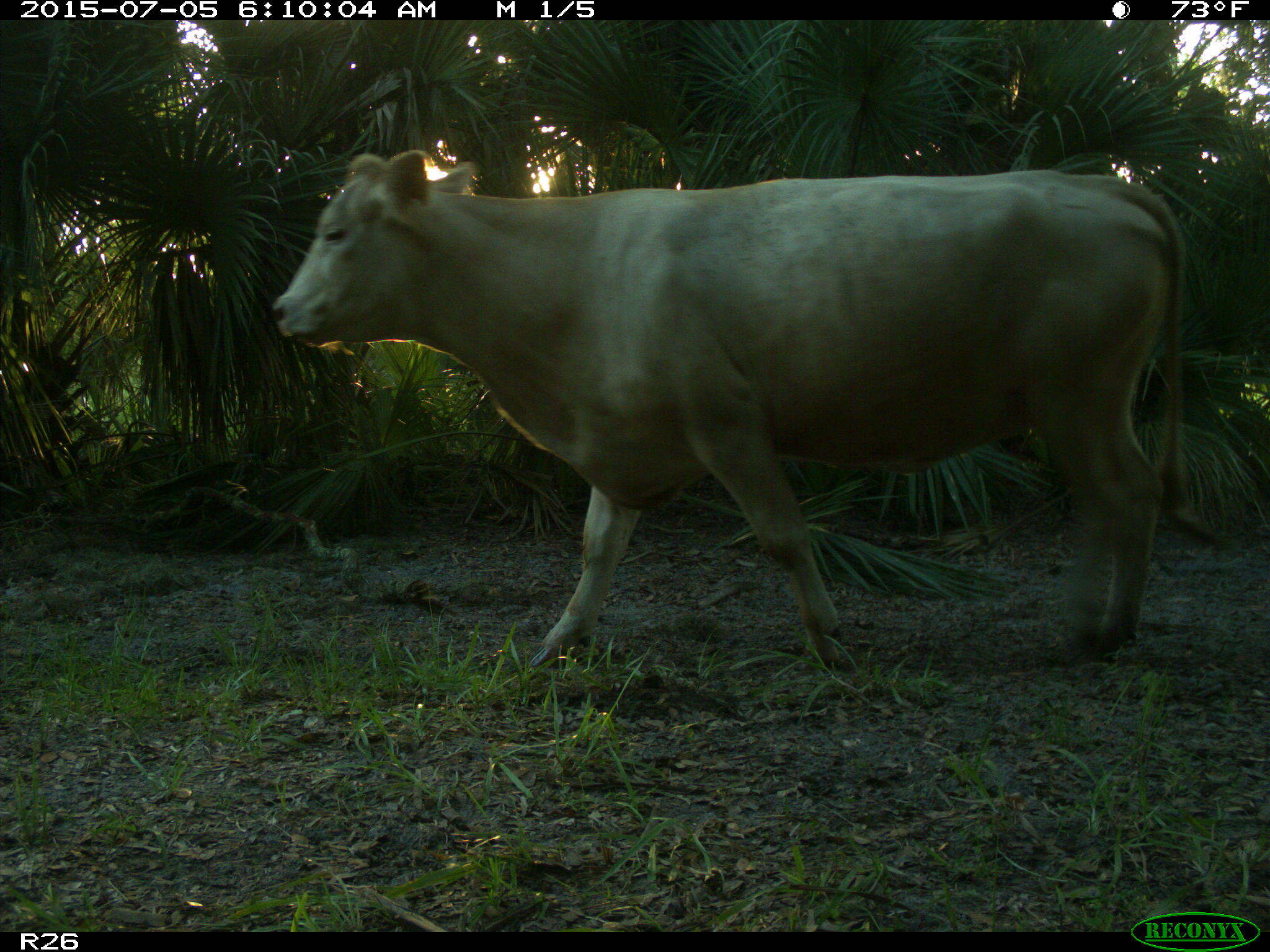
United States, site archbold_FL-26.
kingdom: Animalia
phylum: Chordata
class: Mammalia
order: Artiodactyla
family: Bovidae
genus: Bos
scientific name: Bos taurus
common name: domestic cow